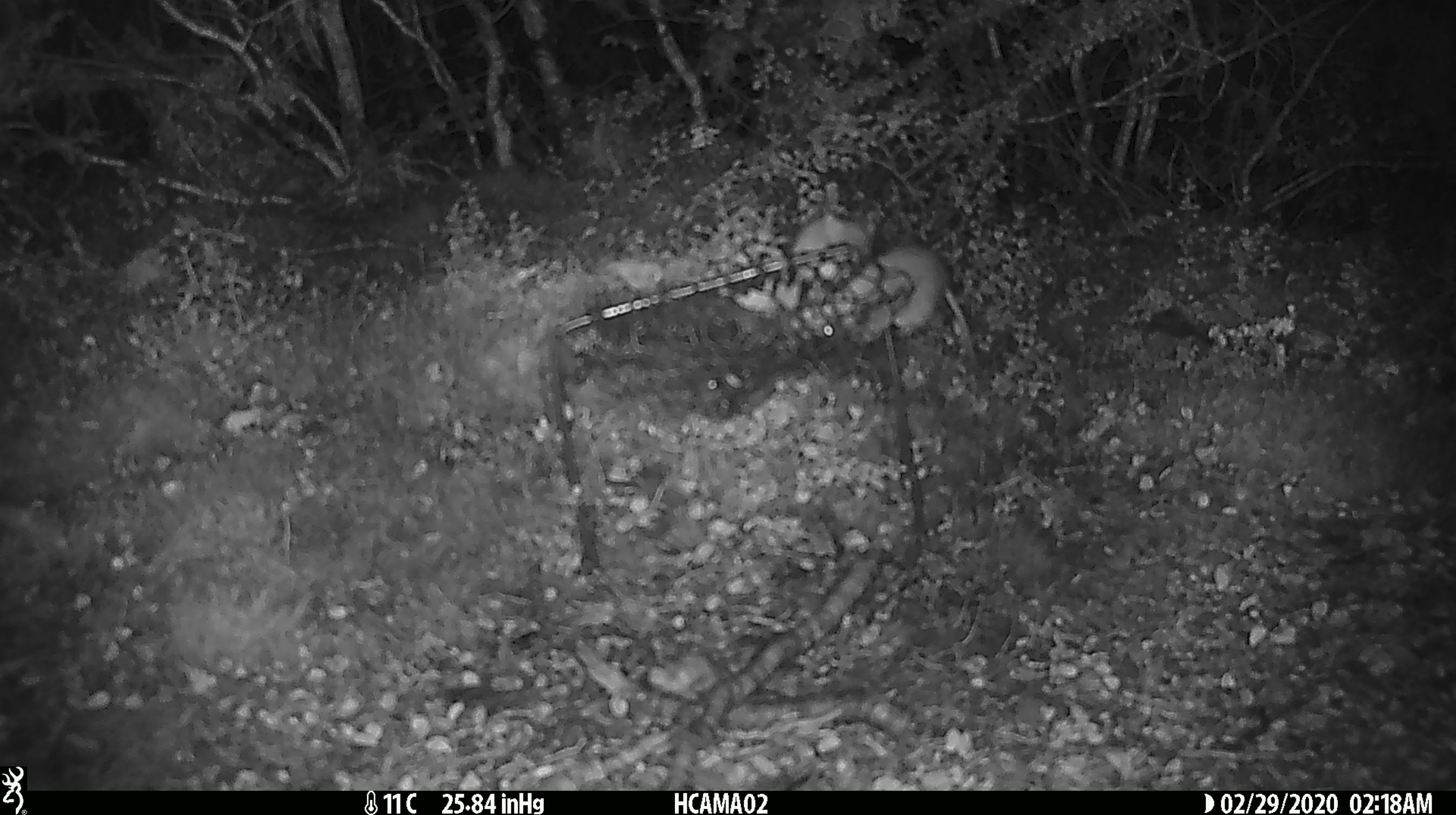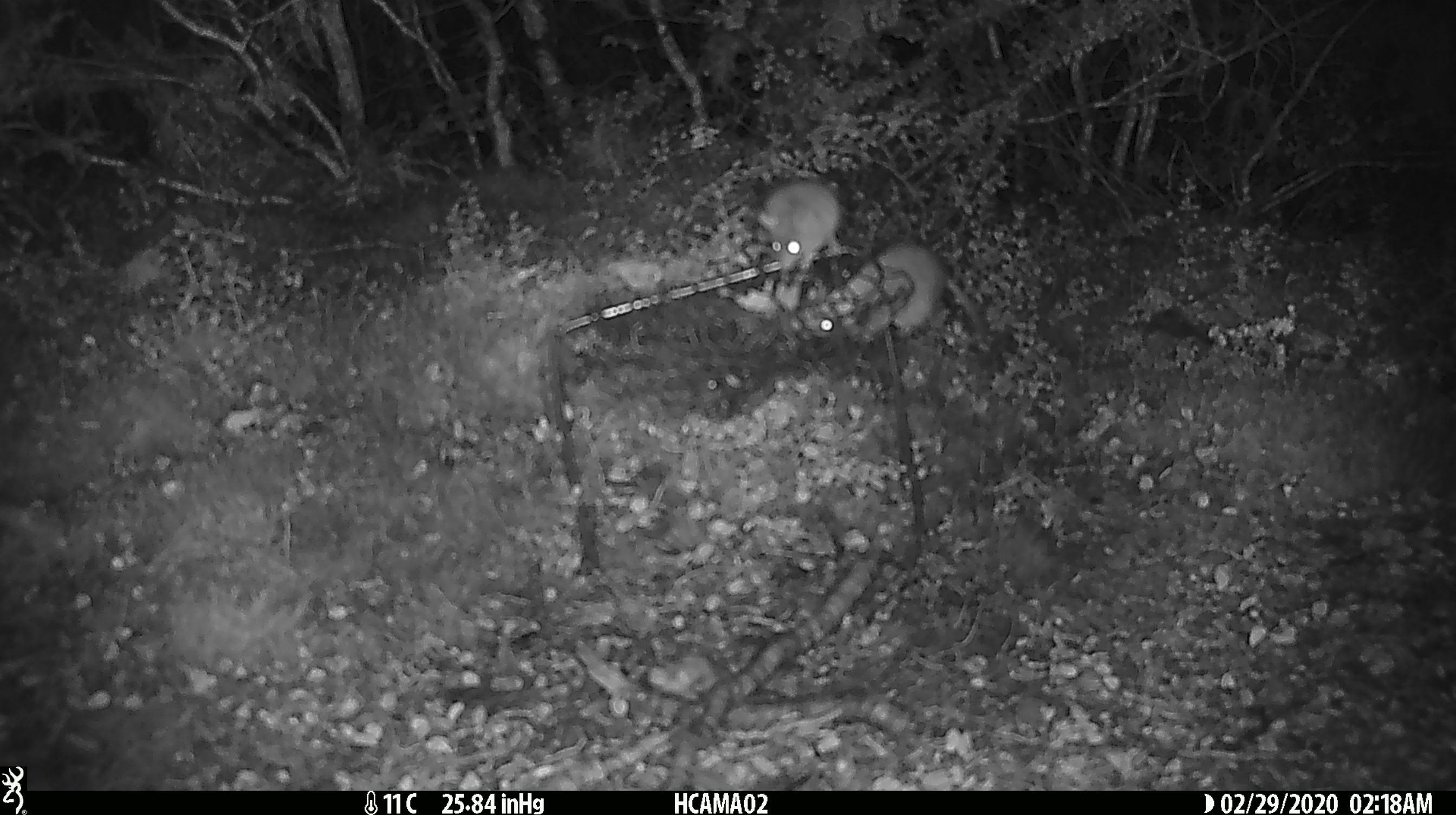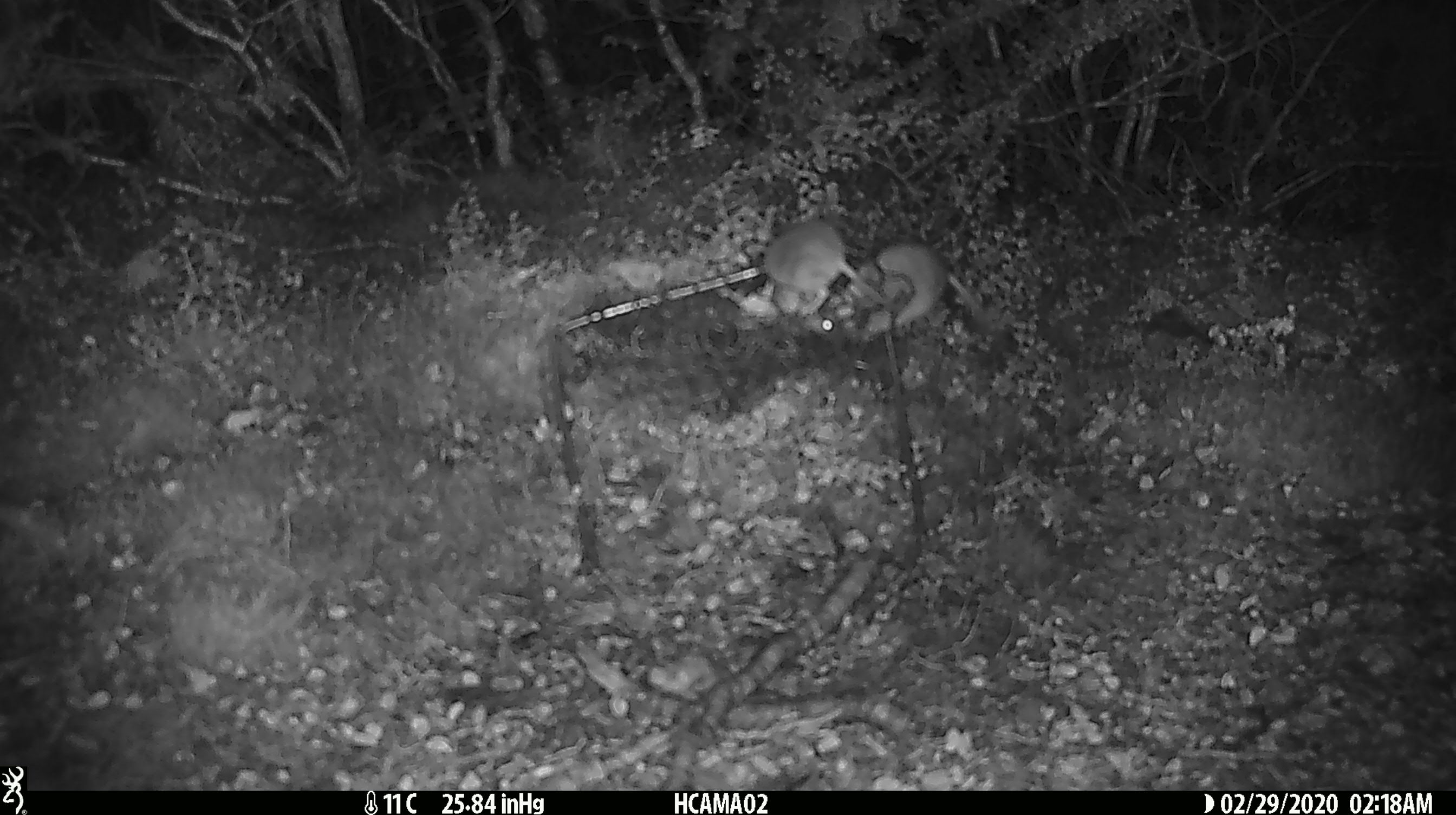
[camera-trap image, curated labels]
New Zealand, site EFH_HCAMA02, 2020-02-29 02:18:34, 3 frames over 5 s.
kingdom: Animalia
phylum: Chordata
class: Mammalia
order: Rodentia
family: Muridae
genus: Mus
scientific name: Mus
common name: mouse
Mouse (Mus).